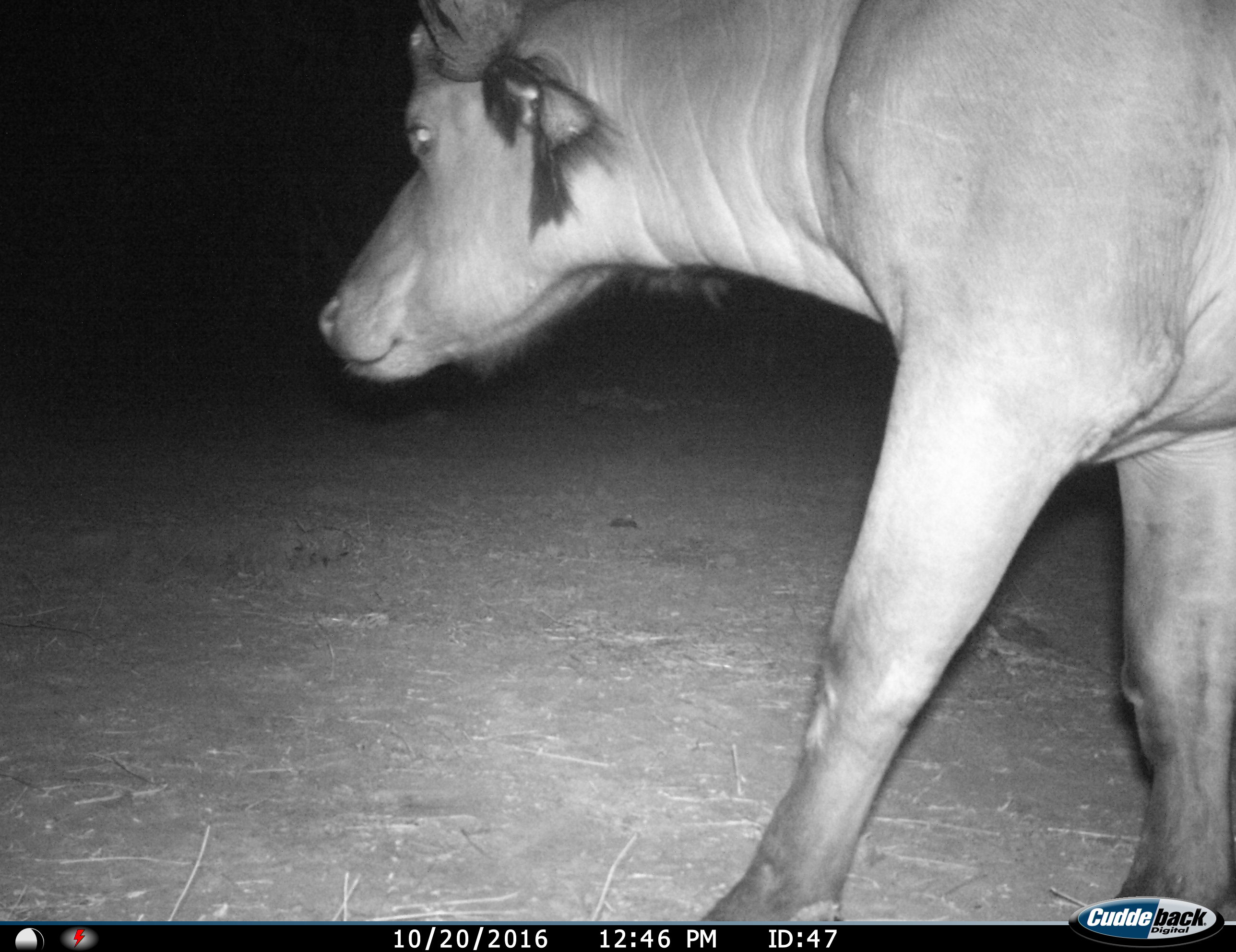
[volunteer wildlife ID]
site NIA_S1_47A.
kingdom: Animalia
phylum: Chordata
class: Mammalia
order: Artiodactyla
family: Bovidae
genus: Syncerus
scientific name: Syncerus caffer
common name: african buffalo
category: buffalo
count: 1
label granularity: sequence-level